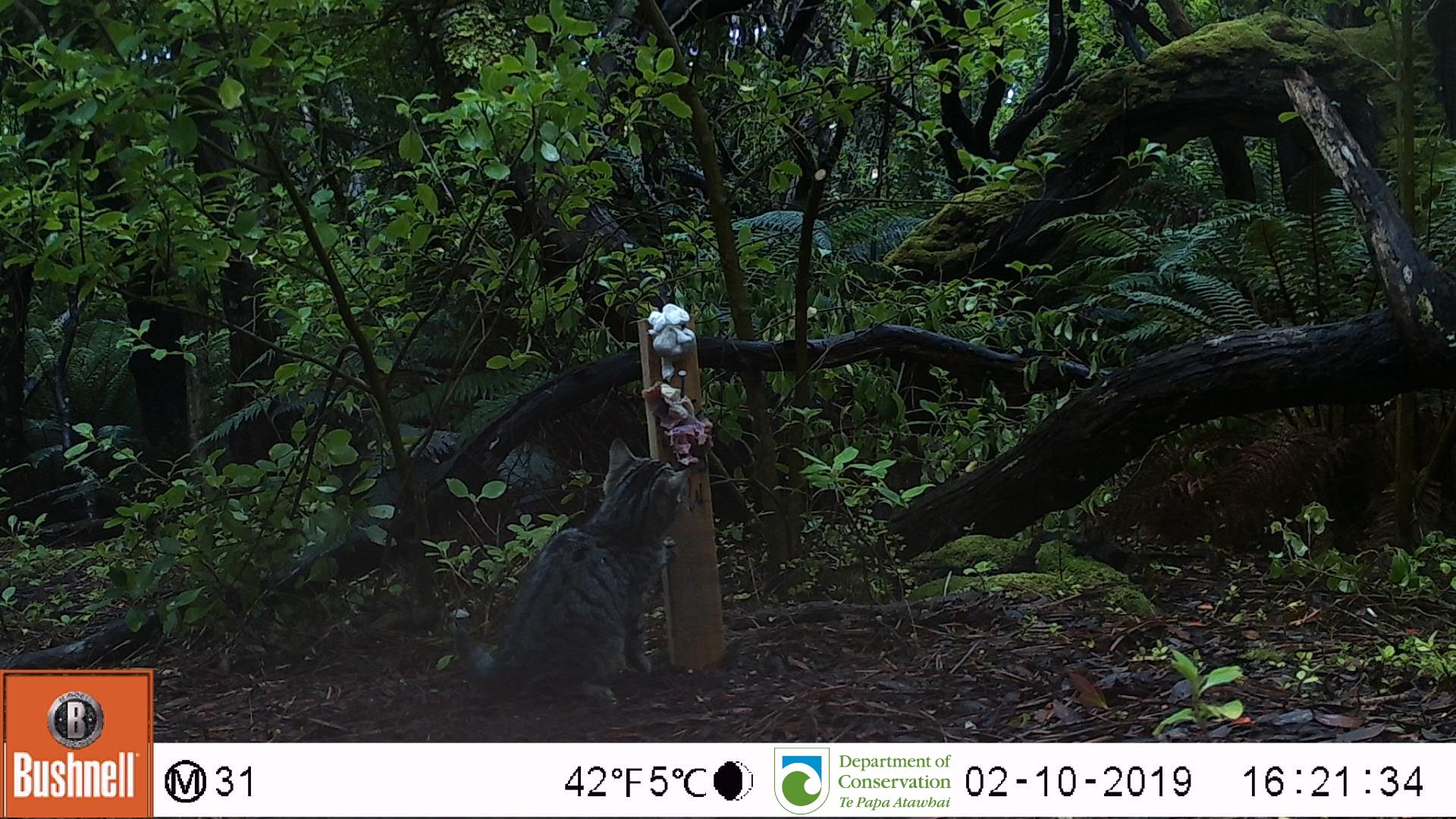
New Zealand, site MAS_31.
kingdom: Animalia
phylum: Chordata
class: Mammalia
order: Carnivora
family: Felidae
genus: Felis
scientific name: Felis catus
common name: domestic cat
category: cat